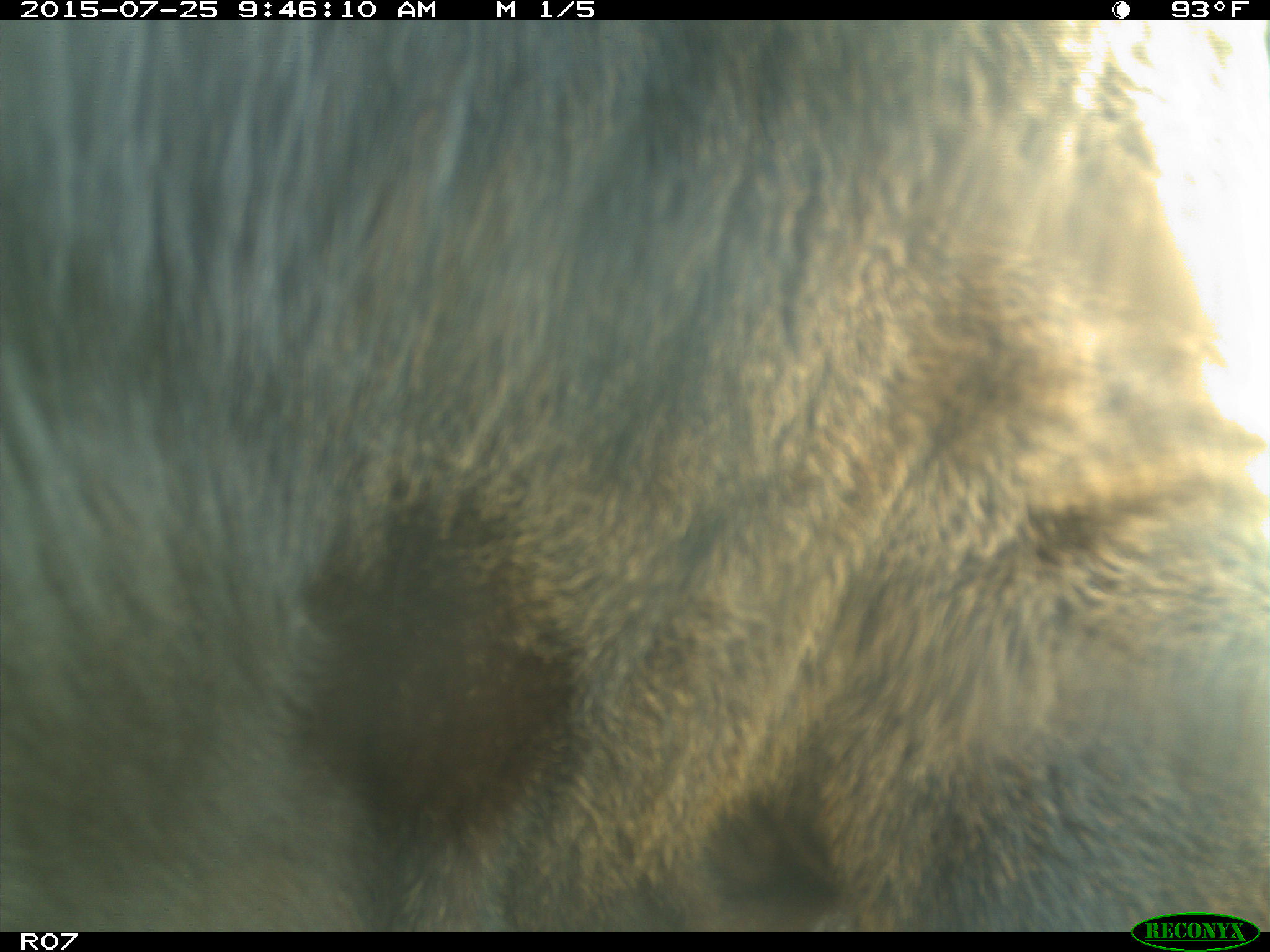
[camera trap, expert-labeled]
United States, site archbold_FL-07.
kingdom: Animalia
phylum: Chordata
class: Mammalia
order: Artiodactyla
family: Bovidae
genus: Bos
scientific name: Bos taurus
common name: domestic cow